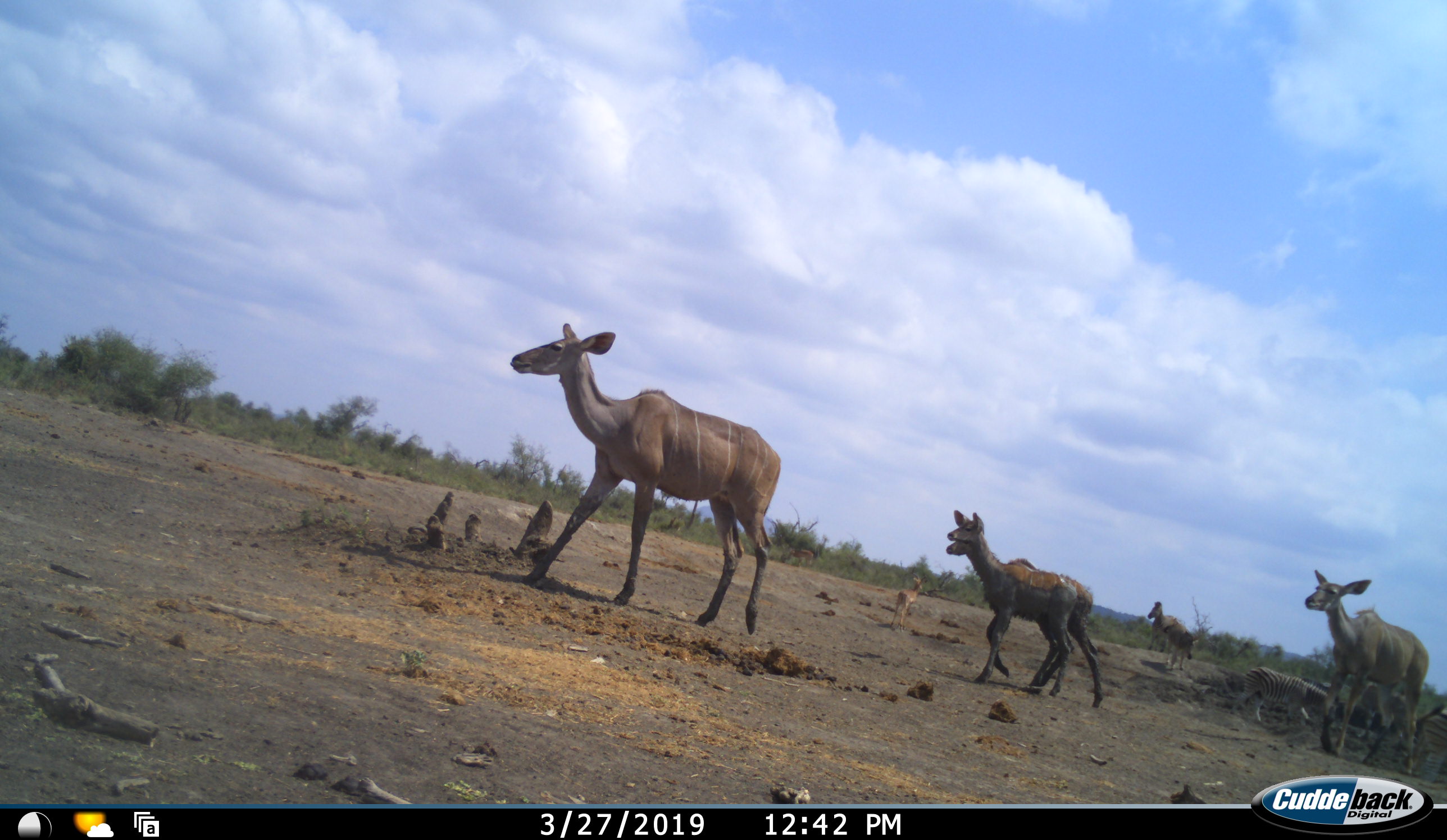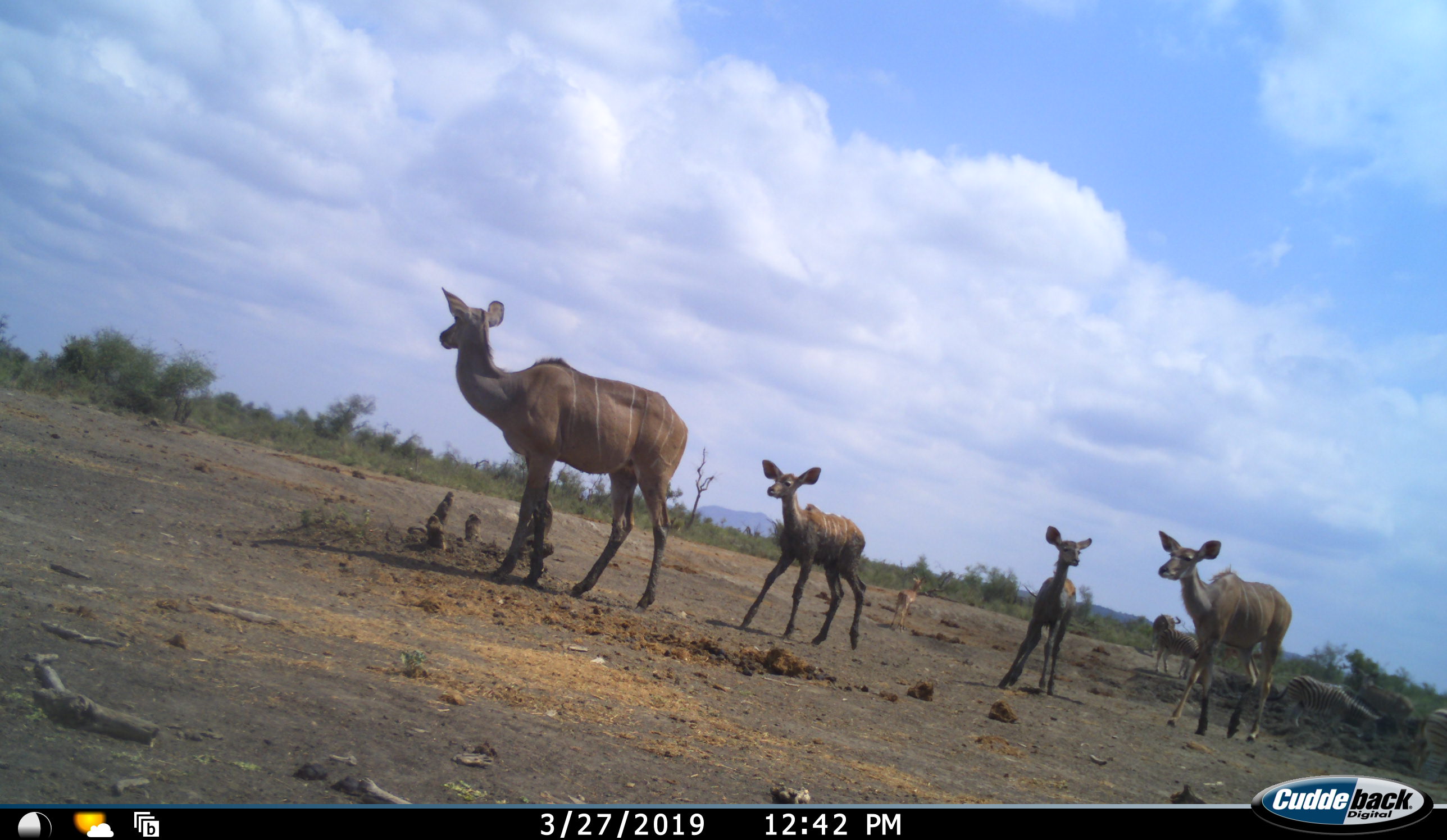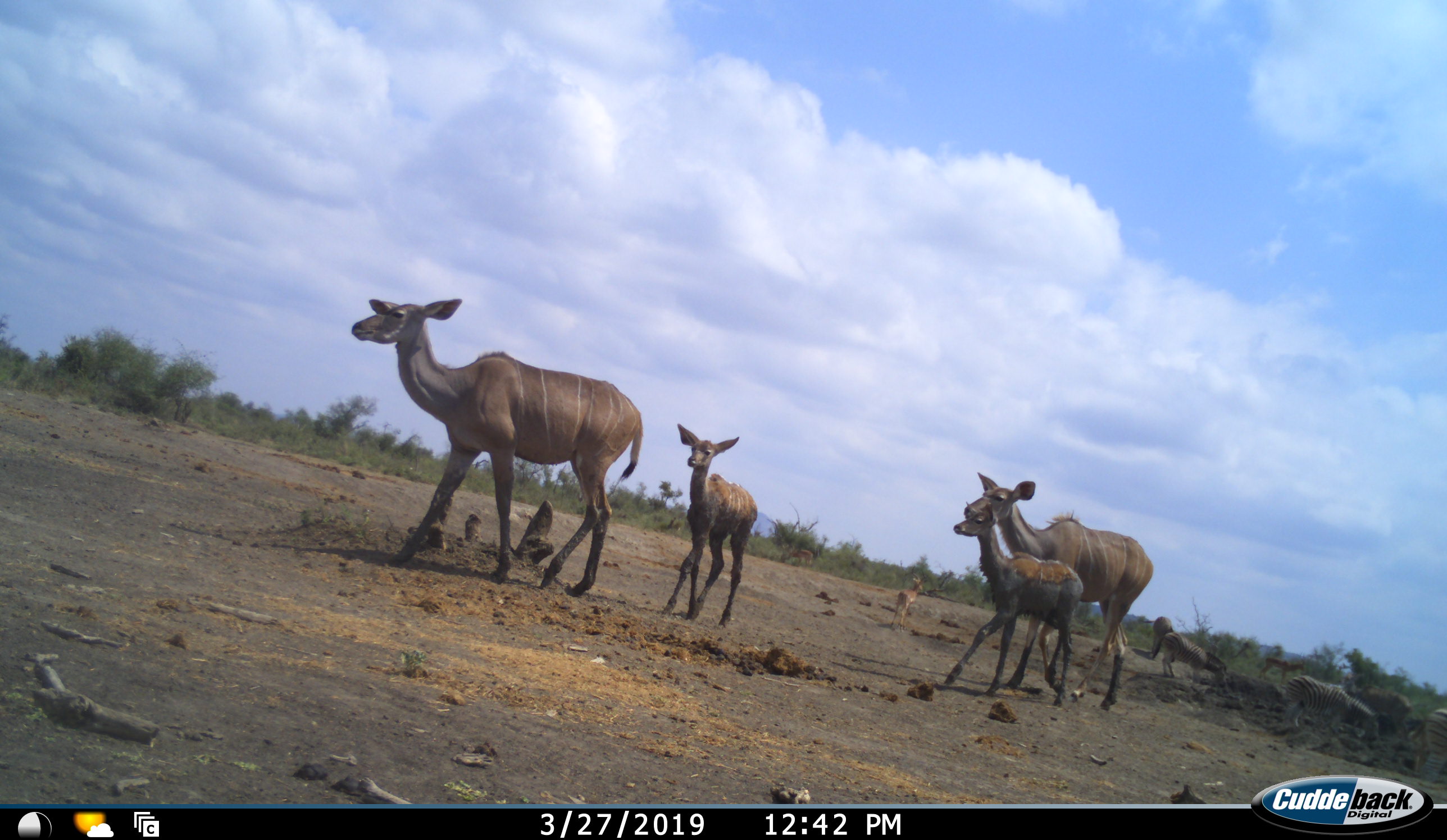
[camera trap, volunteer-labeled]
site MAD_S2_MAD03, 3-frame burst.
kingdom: Animalia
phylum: Chordata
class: Mammalia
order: Artiodactyla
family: Bovidae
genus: Tragelaphus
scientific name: Tragelaphus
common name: kudu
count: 4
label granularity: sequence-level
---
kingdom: Animalia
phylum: Chordata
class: Mammalia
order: Perissodactyla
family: Equidae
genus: Equus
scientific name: Equus quagga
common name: plains zebra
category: zebraplains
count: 4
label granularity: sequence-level